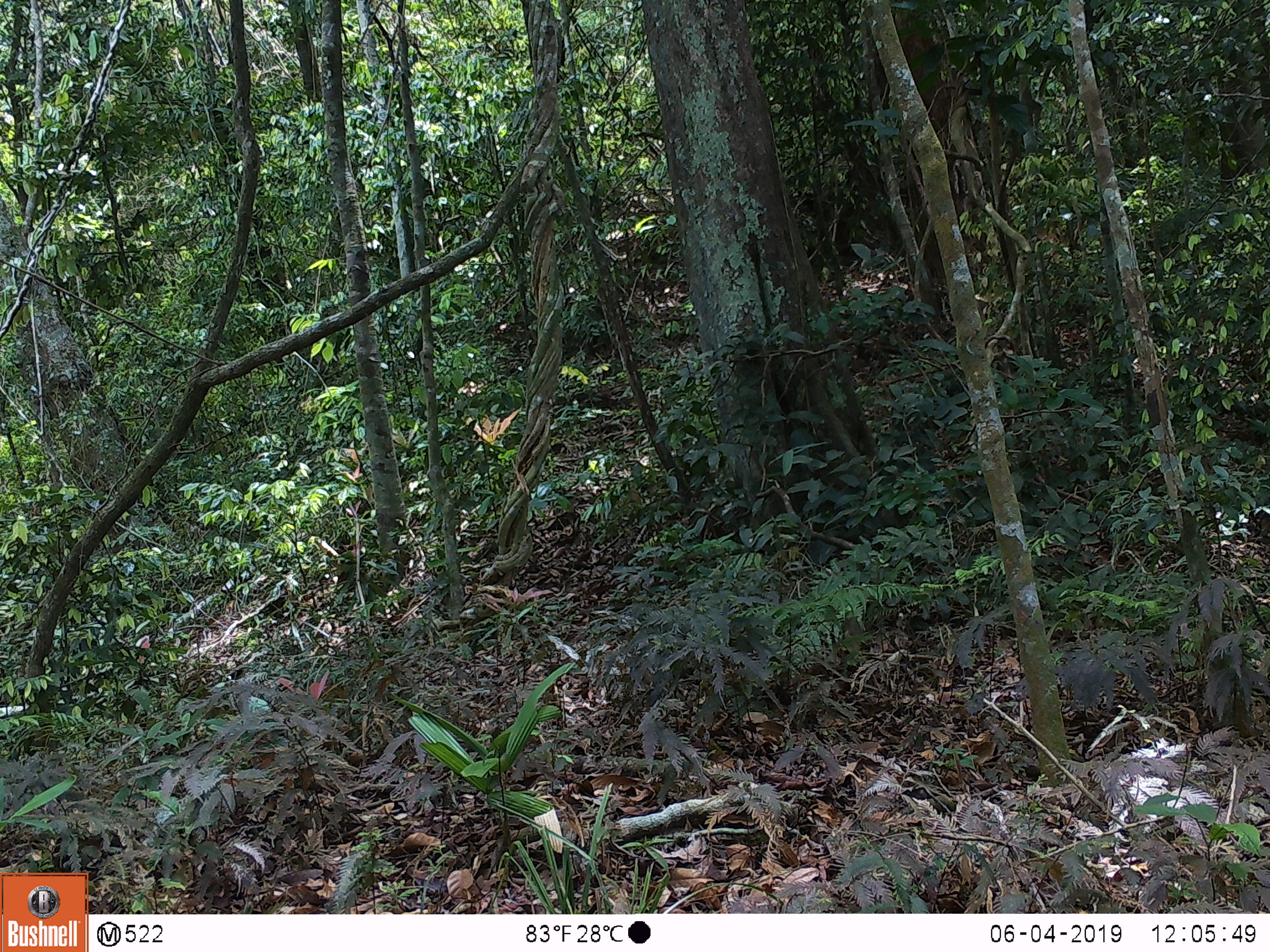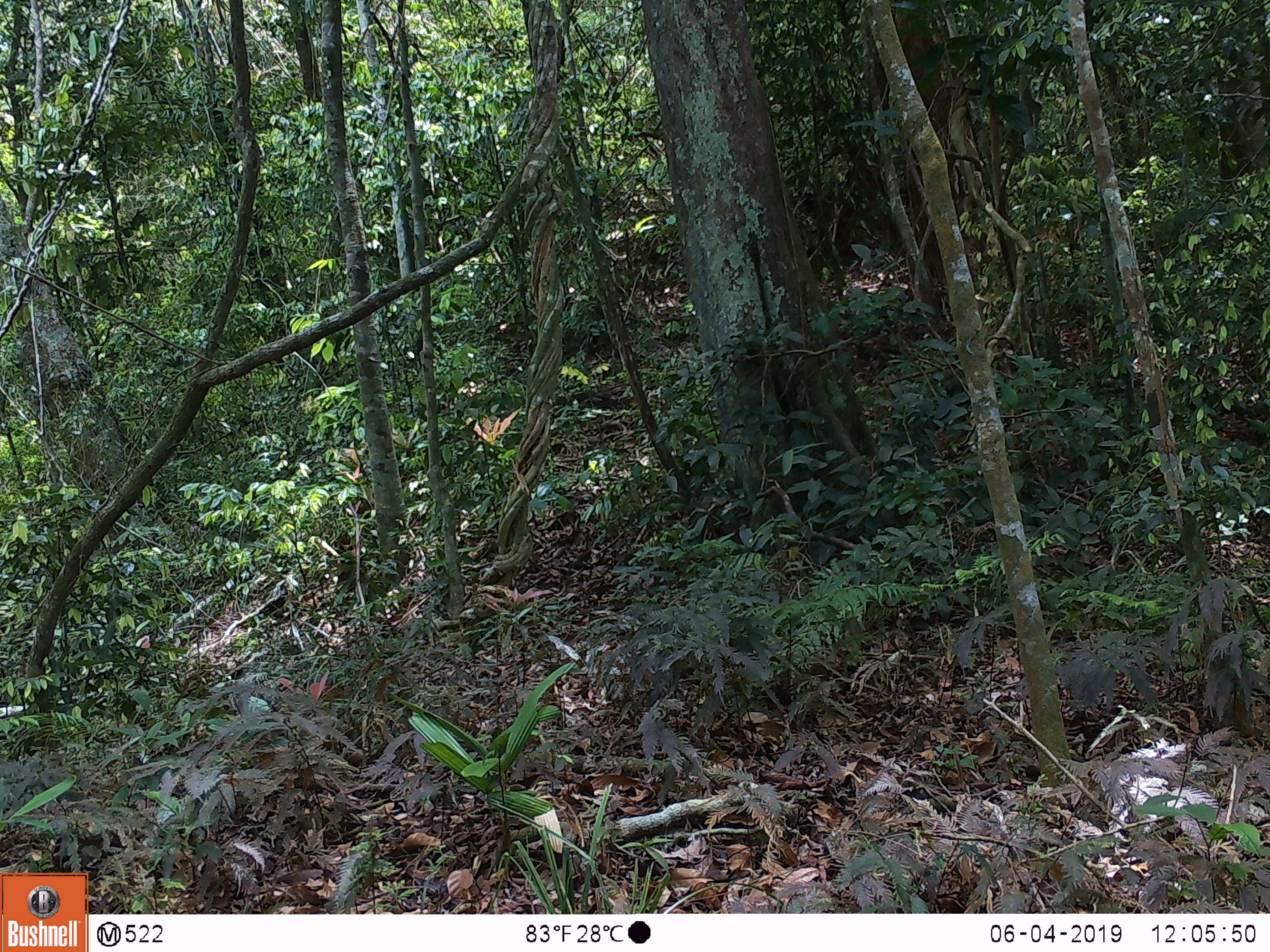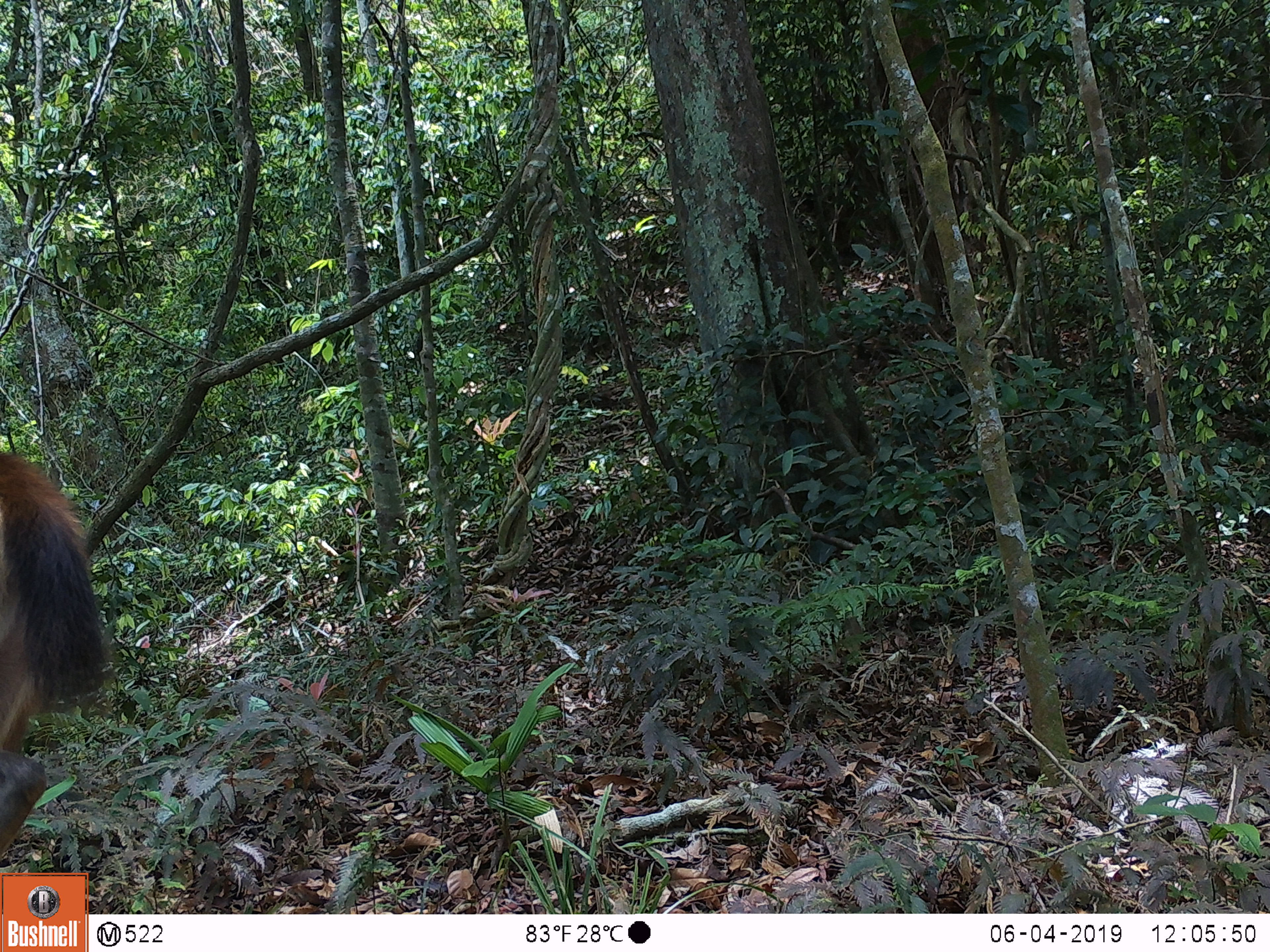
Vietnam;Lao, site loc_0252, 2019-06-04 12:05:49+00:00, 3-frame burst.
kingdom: Animalia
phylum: Chordata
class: Mammalia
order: Artiodactyla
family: Cervidae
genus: Rusa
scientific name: Rusa unicolor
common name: sambar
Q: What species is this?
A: Sambar (Rusa unicolor).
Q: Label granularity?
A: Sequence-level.